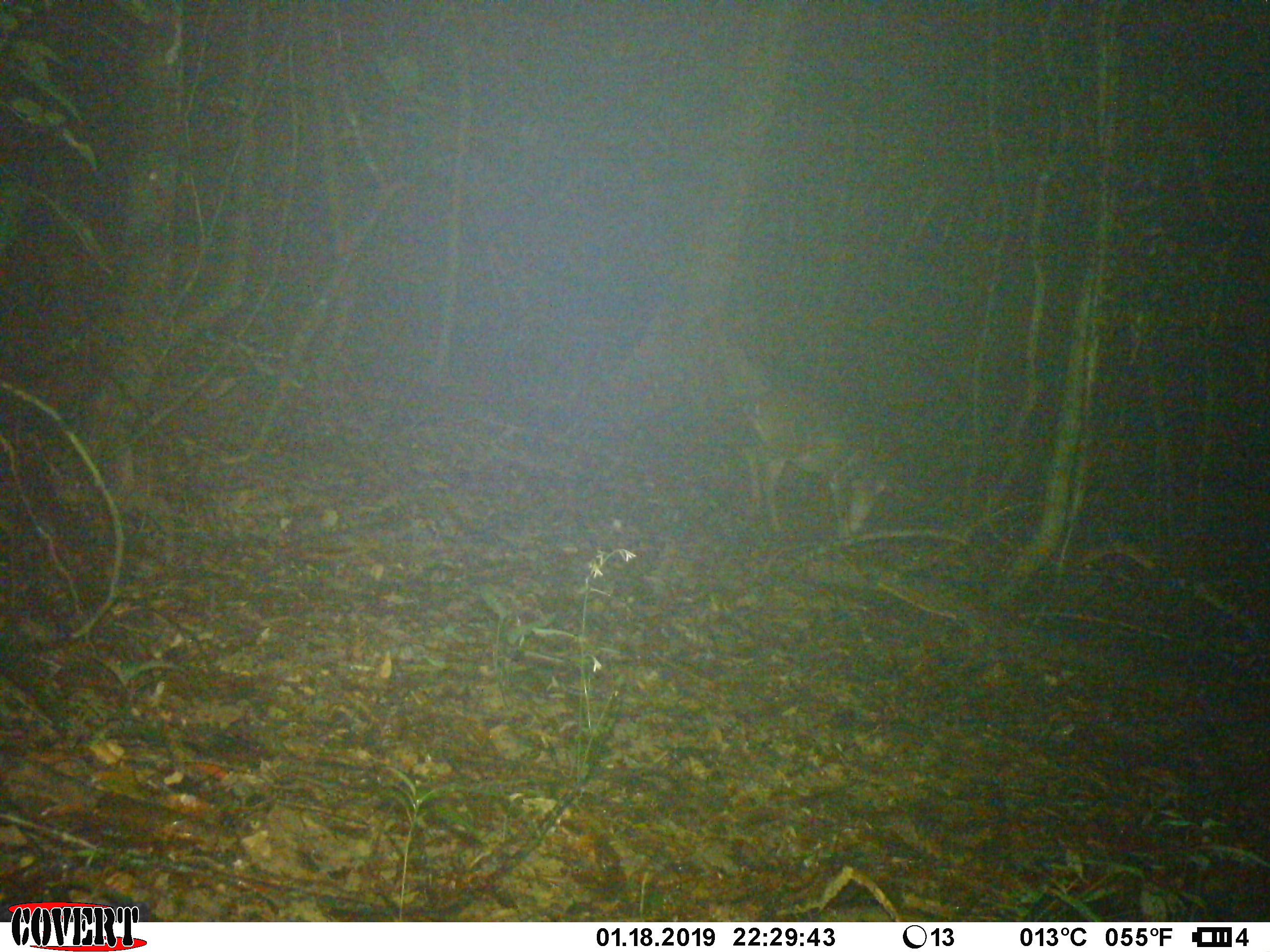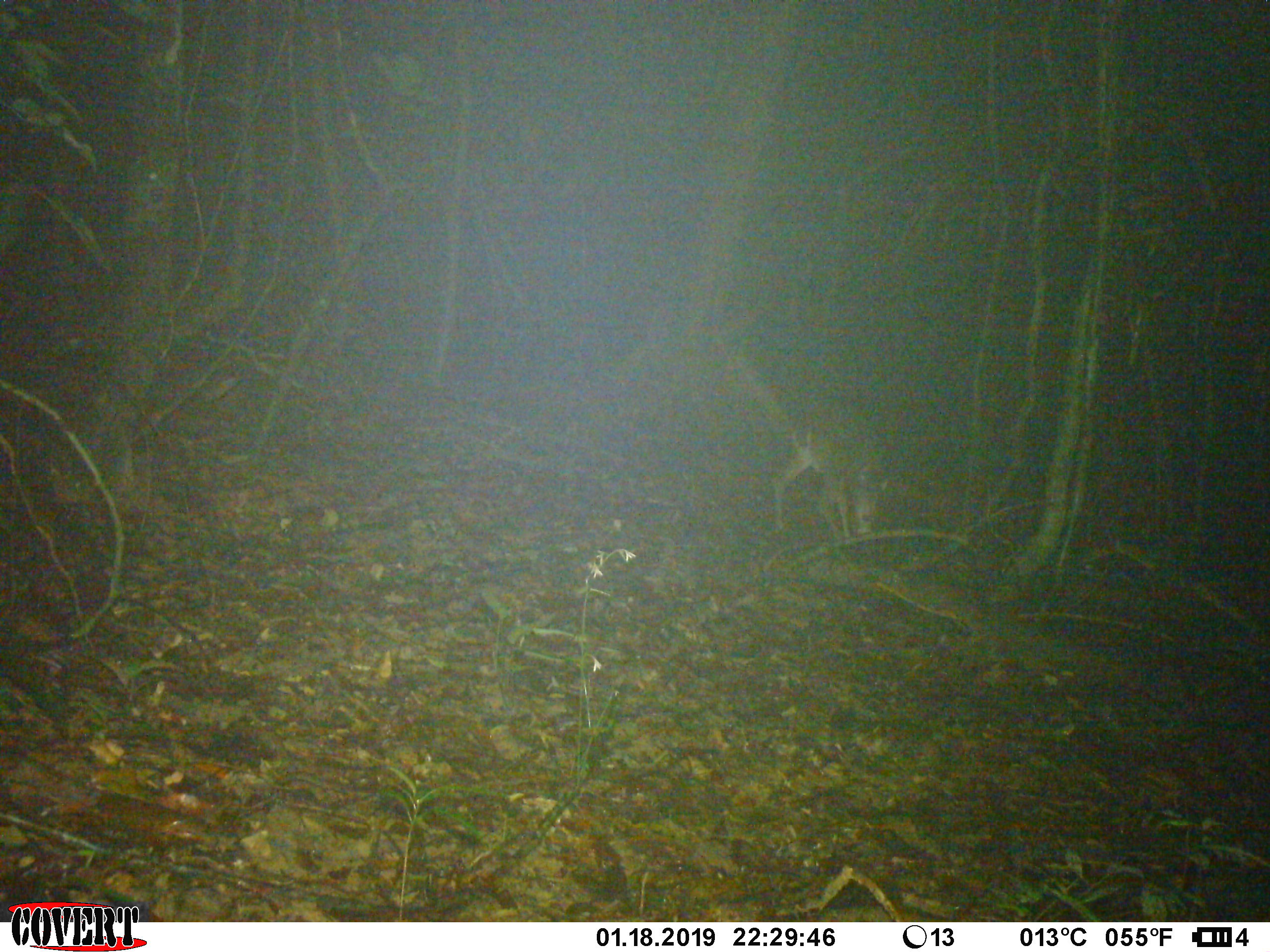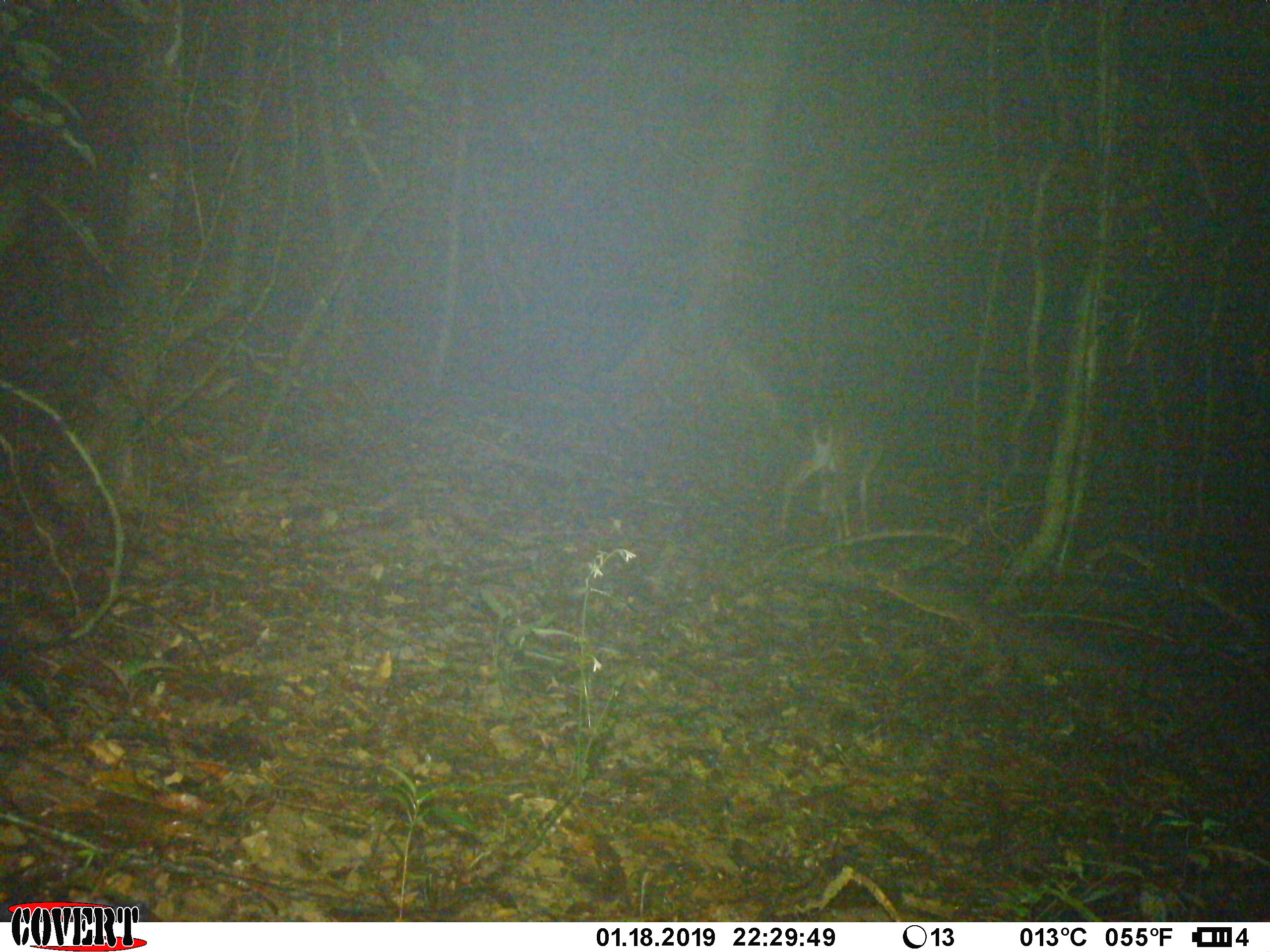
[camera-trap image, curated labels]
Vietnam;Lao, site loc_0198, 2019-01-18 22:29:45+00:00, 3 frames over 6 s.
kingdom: Animalia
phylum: Chordata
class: Mammalia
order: Artiodactyla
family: Cervidae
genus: Muntiacus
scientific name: Muntiacus vuquangensis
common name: large-antlered muntjac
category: large antlered muntjac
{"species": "large antlered muntjac (large-antlered muntjac) (Muntiacus vuquangensis)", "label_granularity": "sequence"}